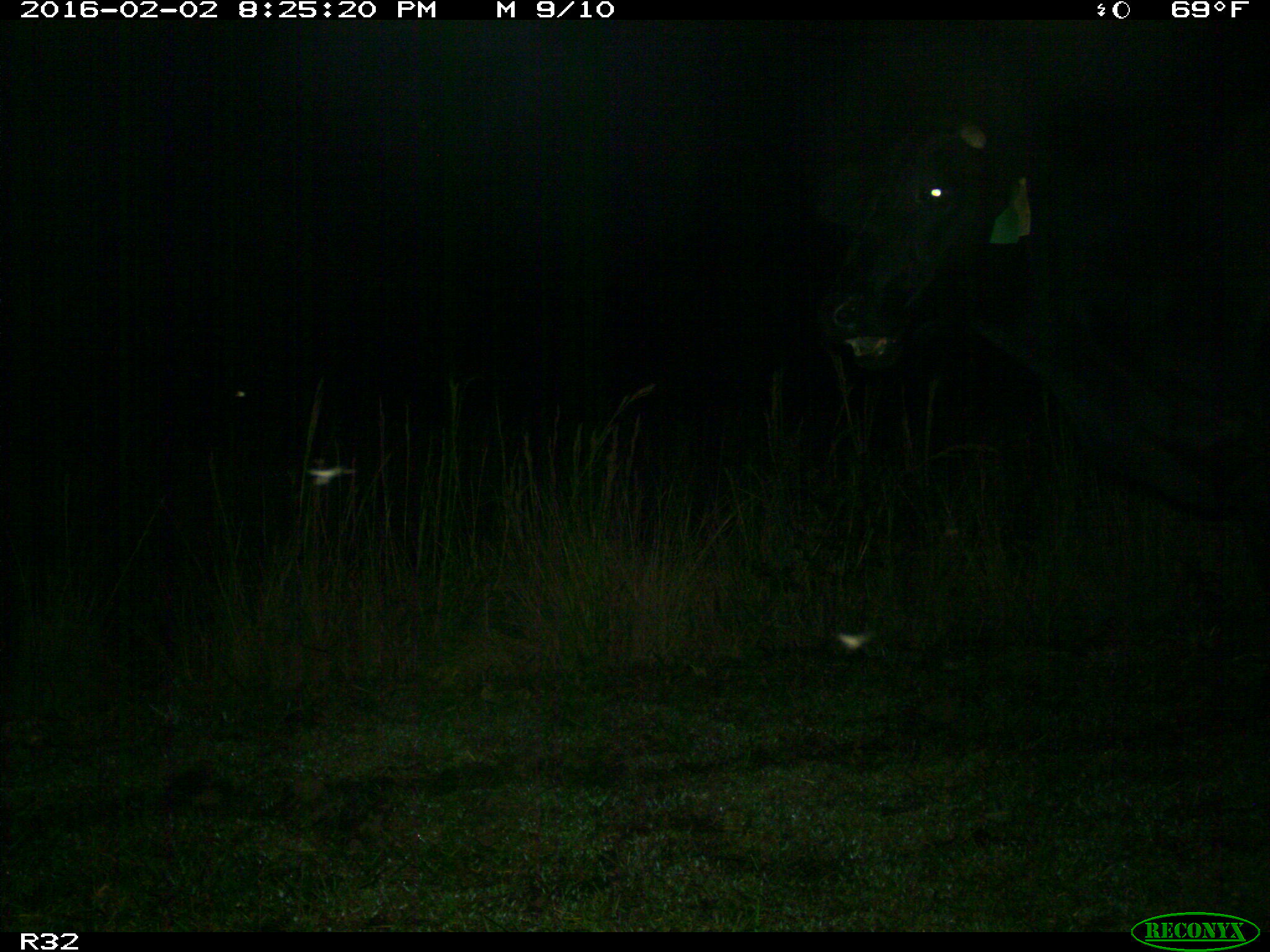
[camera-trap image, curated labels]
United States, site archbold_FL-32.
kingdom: Animalia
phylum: Chordata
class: Mammalia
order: Artiodactyla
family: Bovidae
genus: Bos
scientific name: Bos taurus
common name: domestic cow